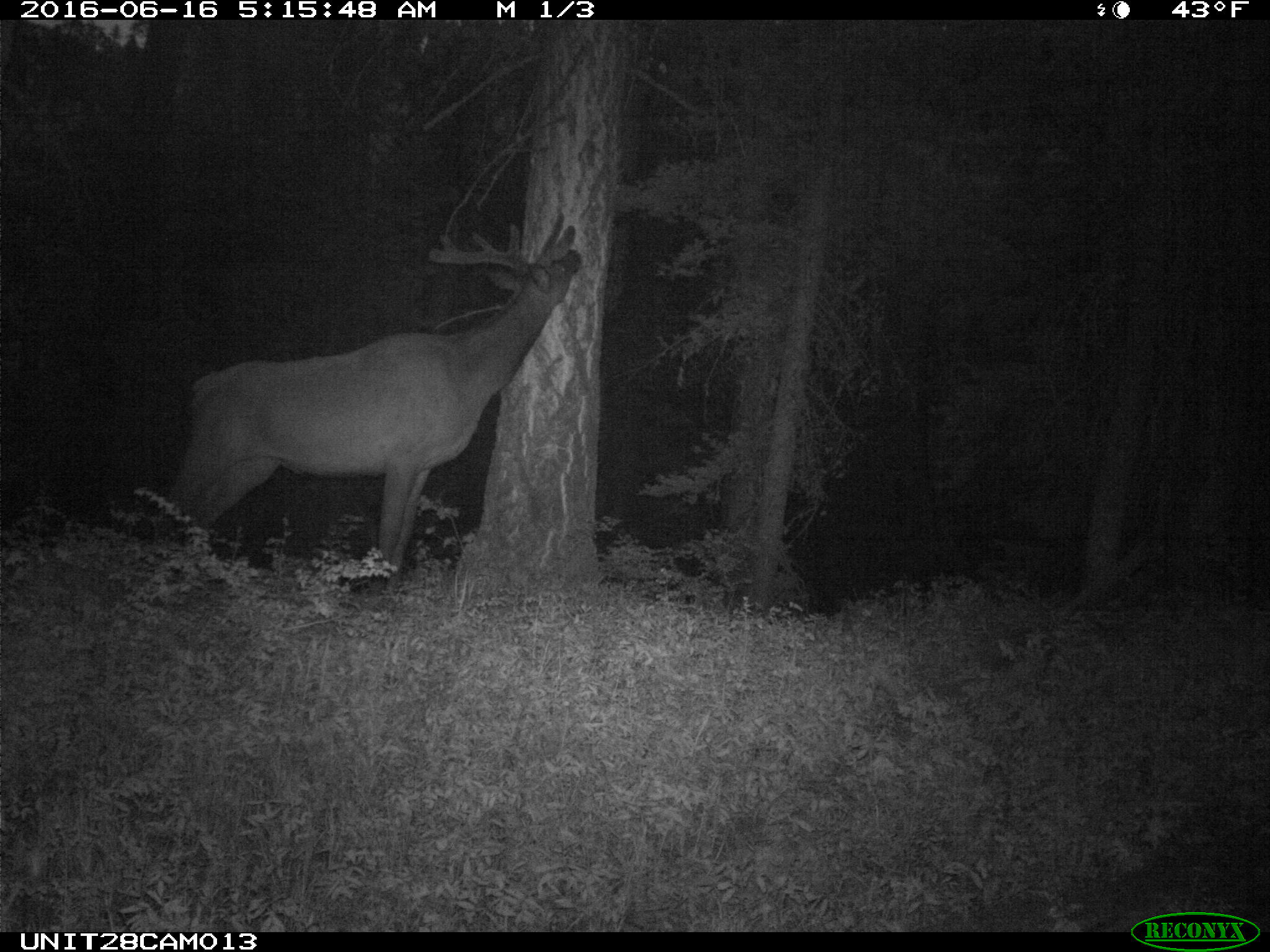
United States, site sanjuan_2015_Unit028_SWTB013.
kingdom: Animalia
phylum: Chordata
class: Mammalia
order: Artiodactyla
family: Cervidae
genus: Cervus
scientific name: Cervus elaphus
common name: red deer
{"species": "Cervus elaphus (red deer)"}